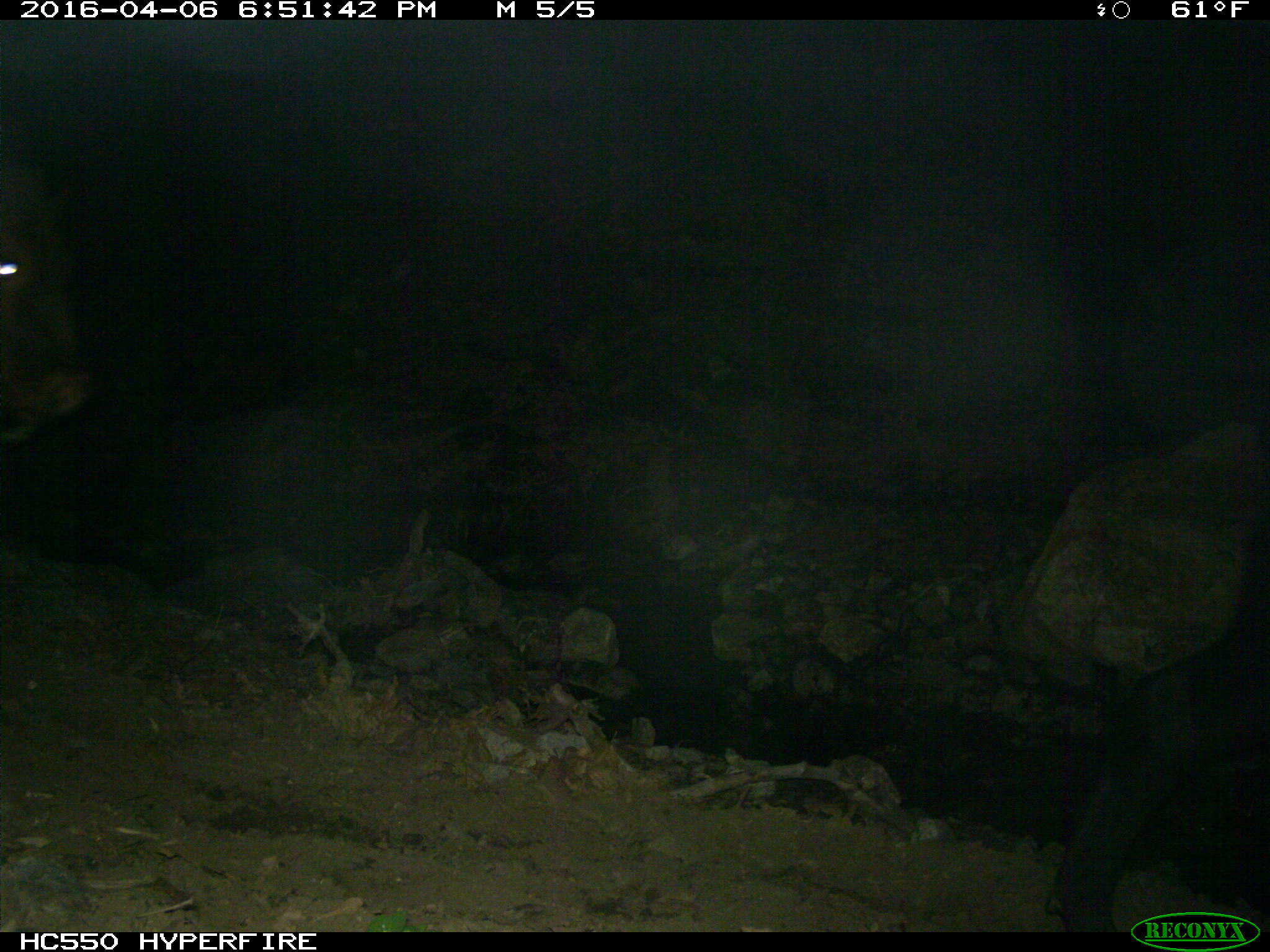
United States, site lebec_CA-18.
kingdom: Animalia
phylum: Chordata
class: Mammalia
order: Artiodactyla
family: Bovidae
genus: Bos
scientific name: Bos taurus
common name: domestic cow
Bos taurus (domestic cow).